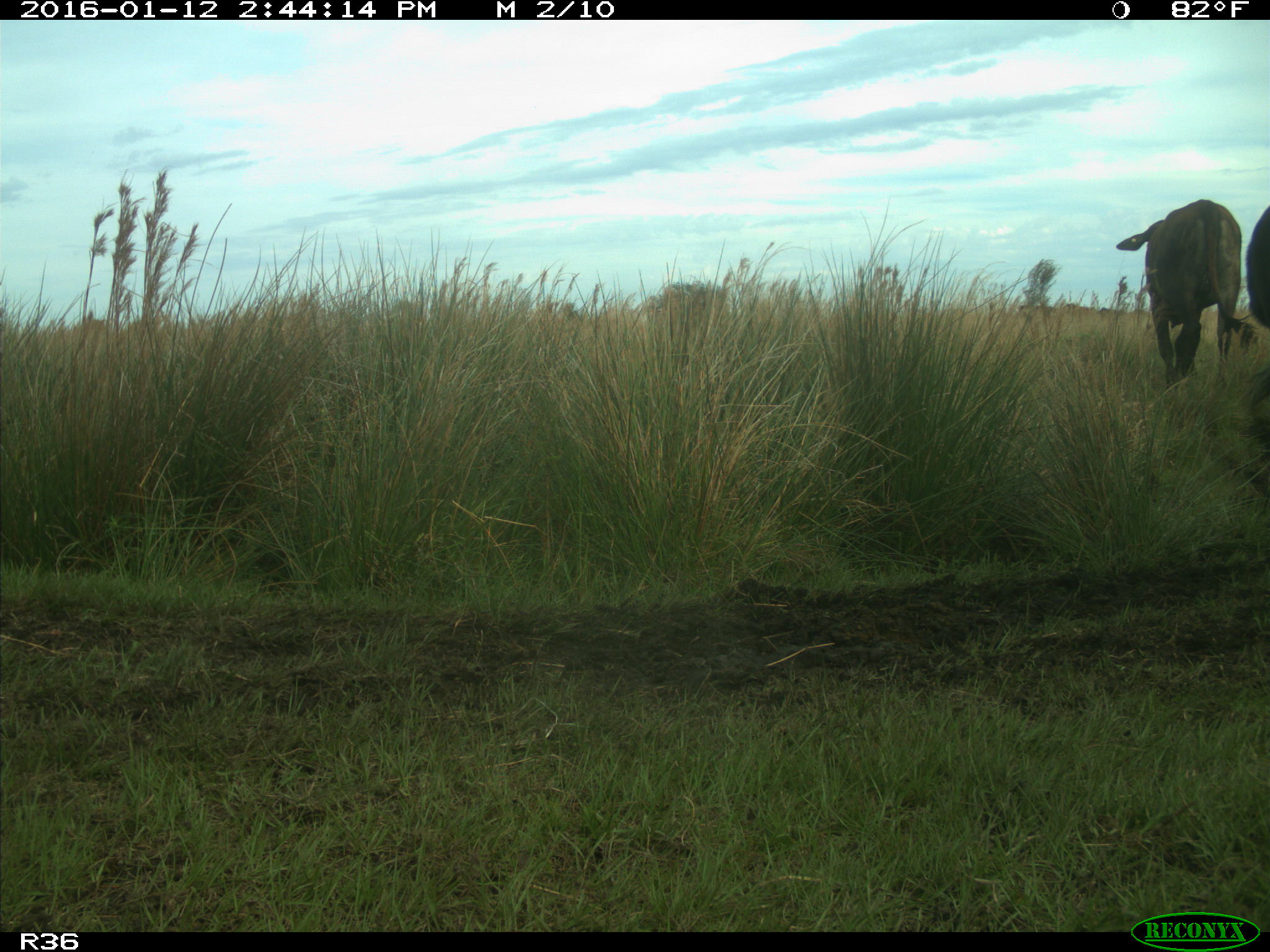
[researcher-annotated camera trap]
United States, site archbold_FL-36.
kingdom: Animalia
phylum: Chordata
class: Mammalia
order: Artiodactyla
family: Bovidae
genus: Bos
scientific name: Bos taurus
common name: domestic cow